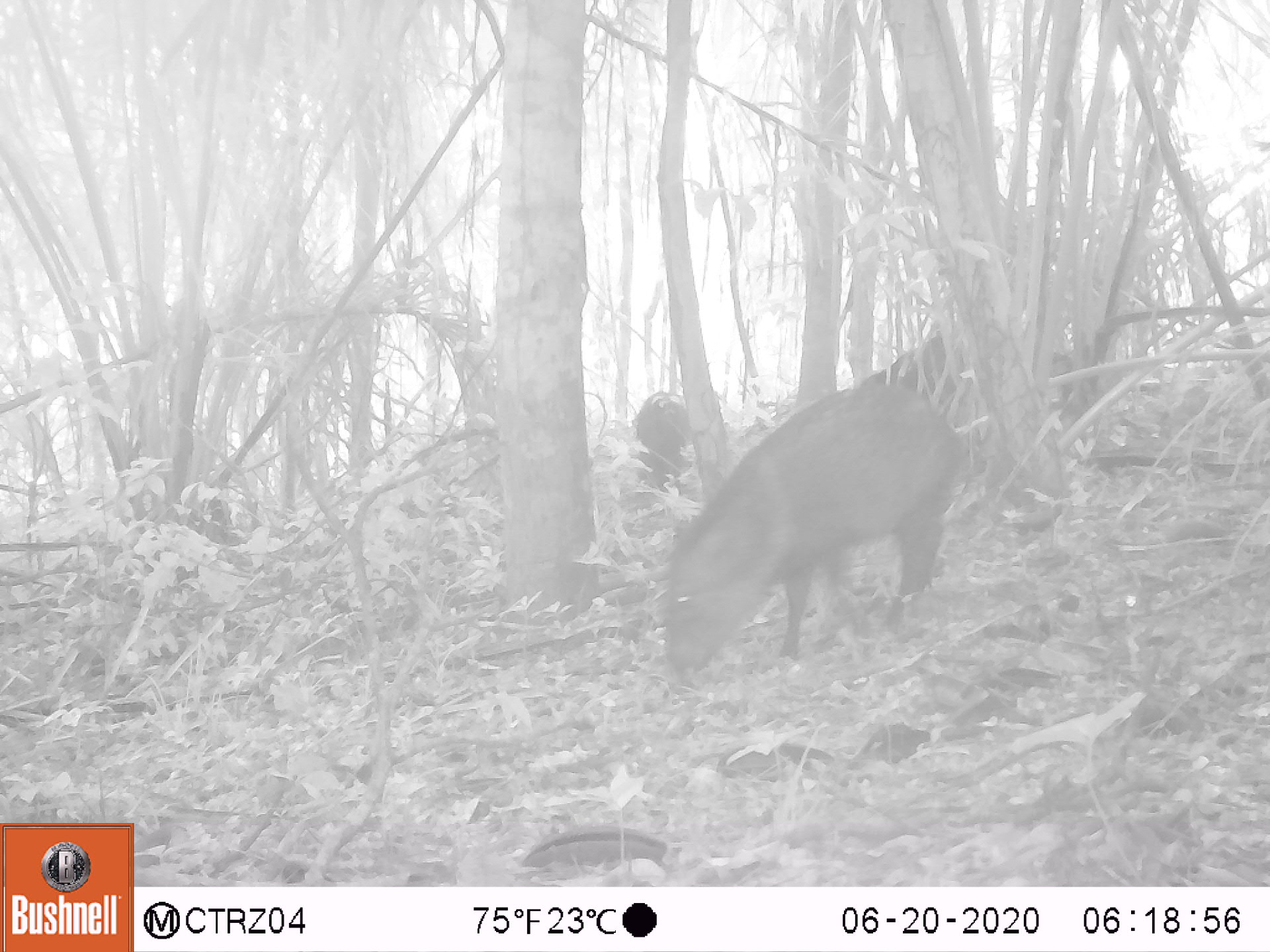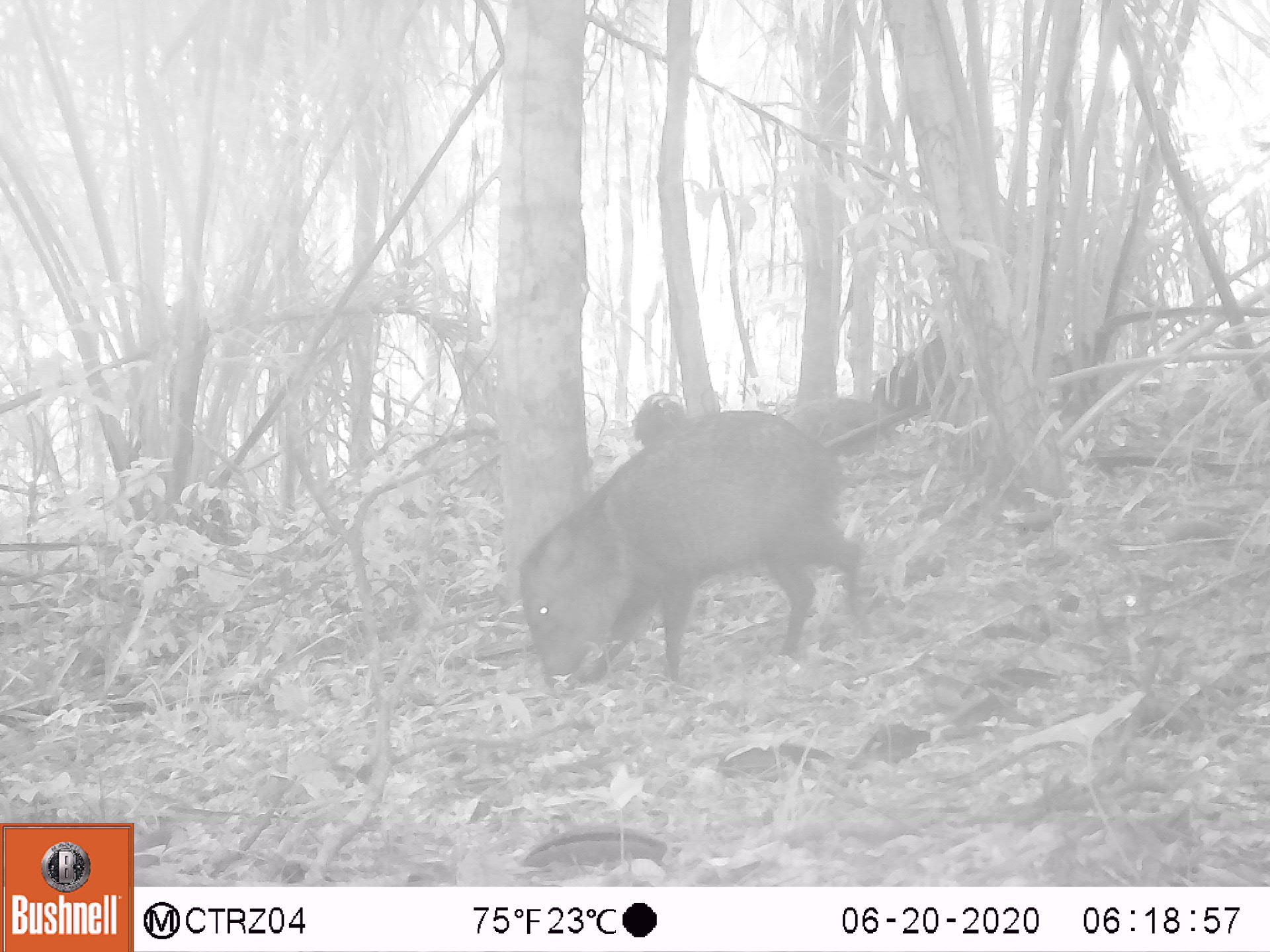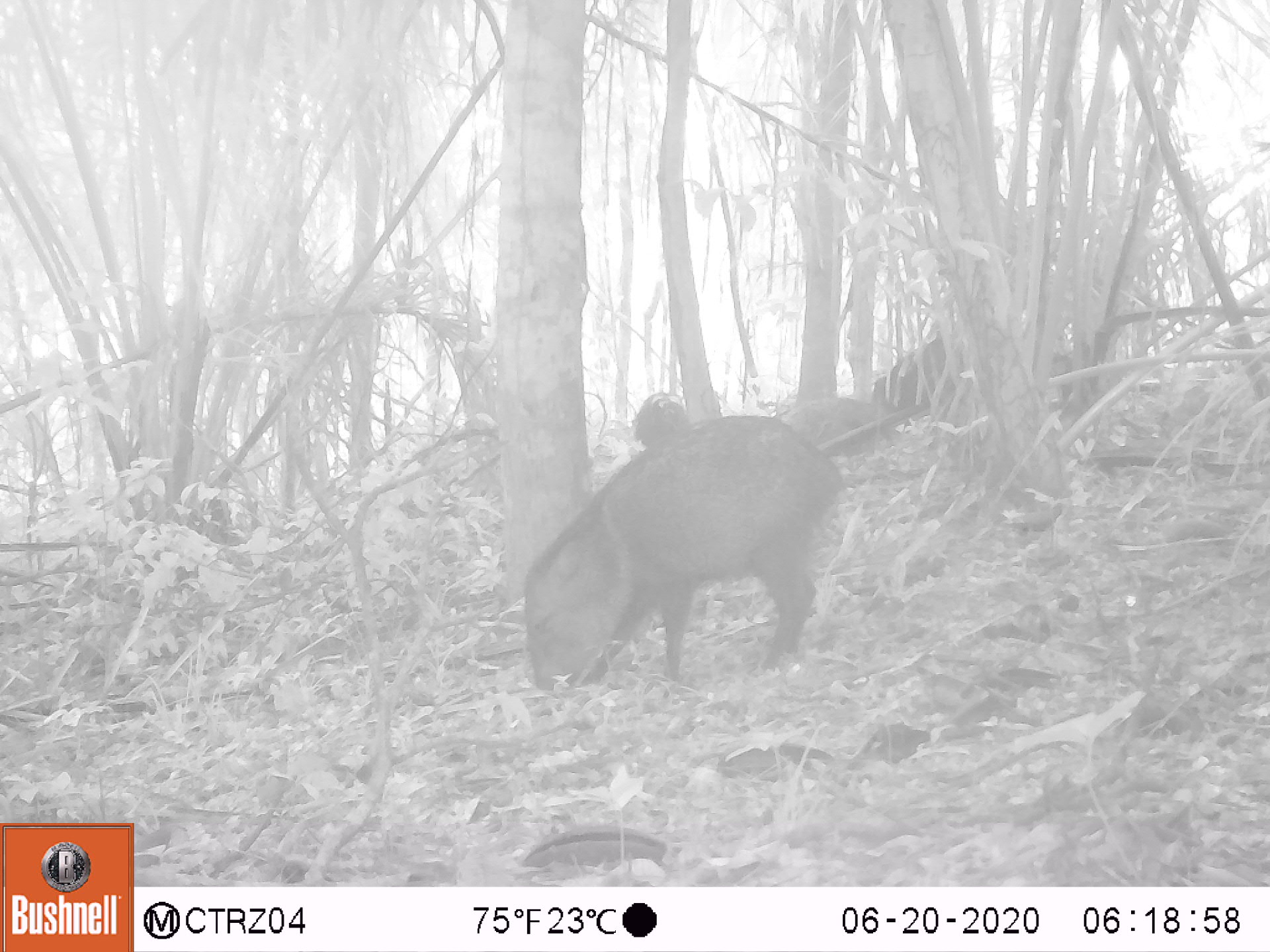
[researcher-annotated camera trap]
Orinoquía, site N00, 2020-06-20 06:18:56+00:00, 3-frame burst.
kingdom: Animalia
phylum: Chordata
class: Mammalia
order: Artiodactyla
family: Tayassuidae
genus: Pecari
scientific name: Pecari tajacu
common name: collared peccary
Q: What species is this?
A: Collared peccary (Pecari tajacu).